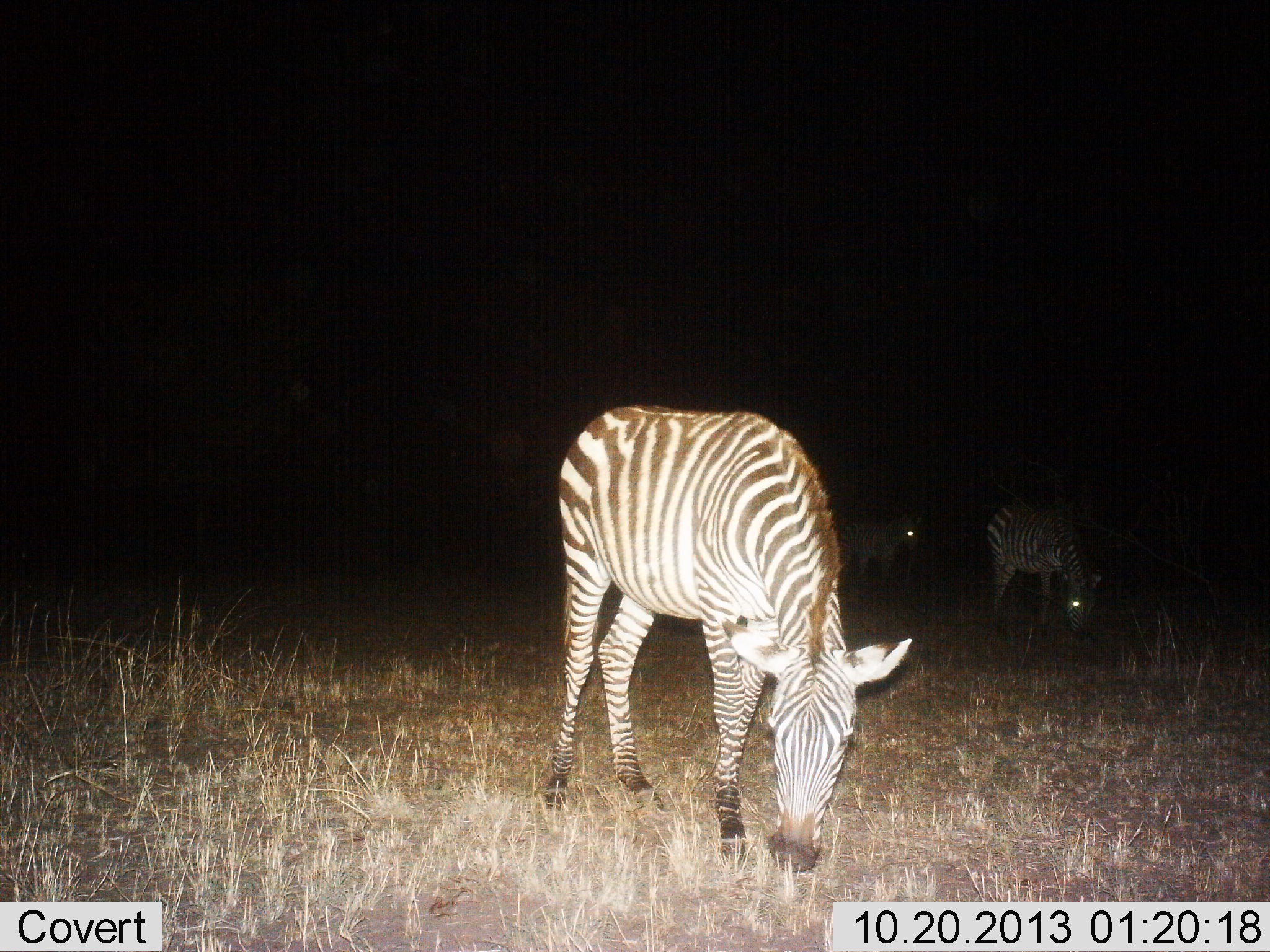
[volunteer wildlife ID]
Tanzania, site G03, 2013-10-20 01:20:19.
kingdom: Animalia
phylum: Chordata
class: Mammalia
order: Perissodactyla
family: Equidae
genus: Equus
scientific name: Equus quagga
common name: plains zebra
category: zebra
Zebra (plains zebra) (Equus quagga), count 3. Behavior (volunteer vote fractions): standing 20%, resting 0%, moving 0%, interacting 0%. Young present (vote fraction): 0%. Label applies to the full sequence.